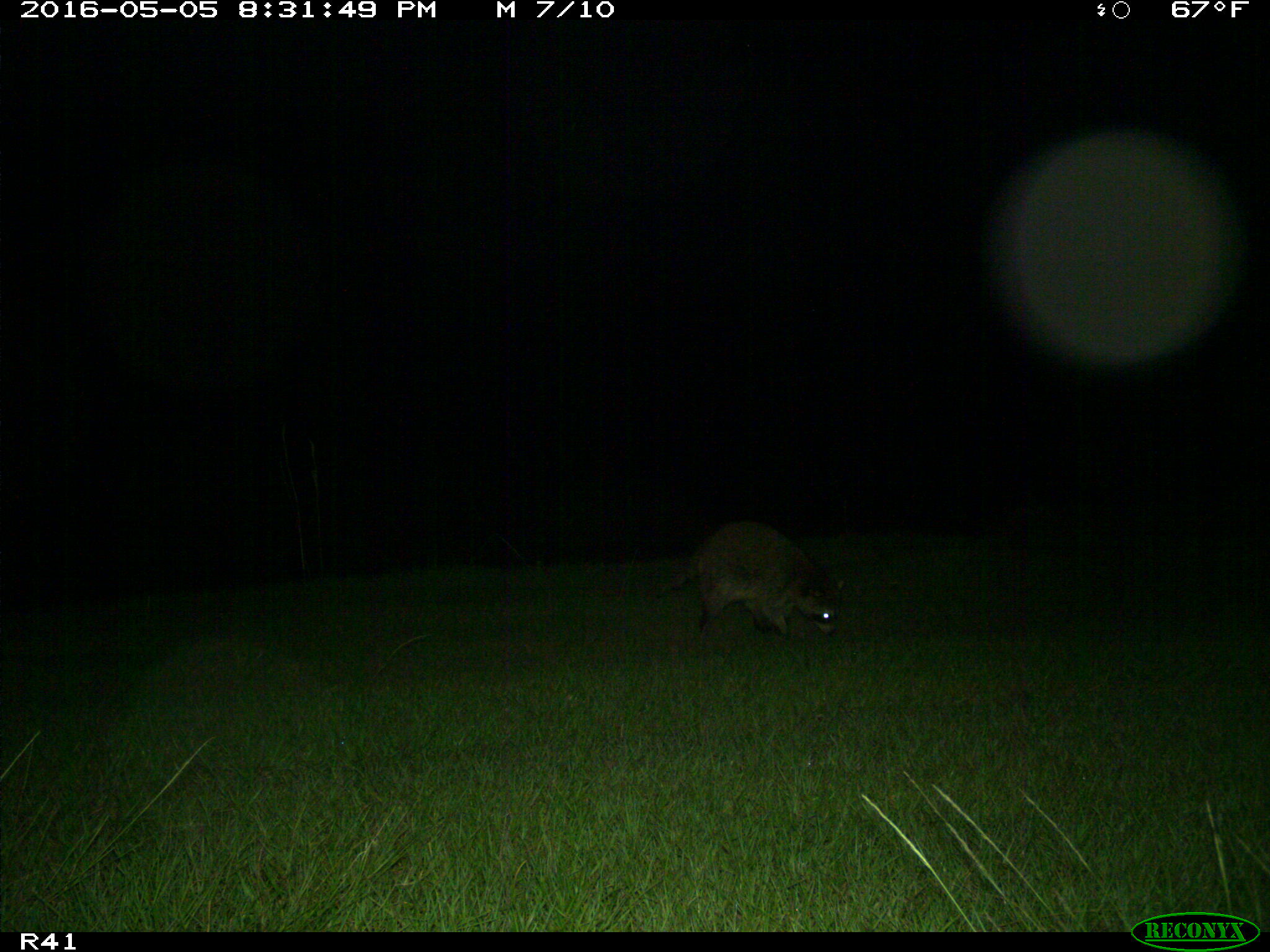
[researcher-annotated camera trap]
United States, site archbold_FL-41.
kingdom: Animalia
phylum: Chordata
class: Mammalia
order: Carnivora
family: Procyonidae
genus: Procyon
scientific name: Procyon lotor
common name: common raccoon